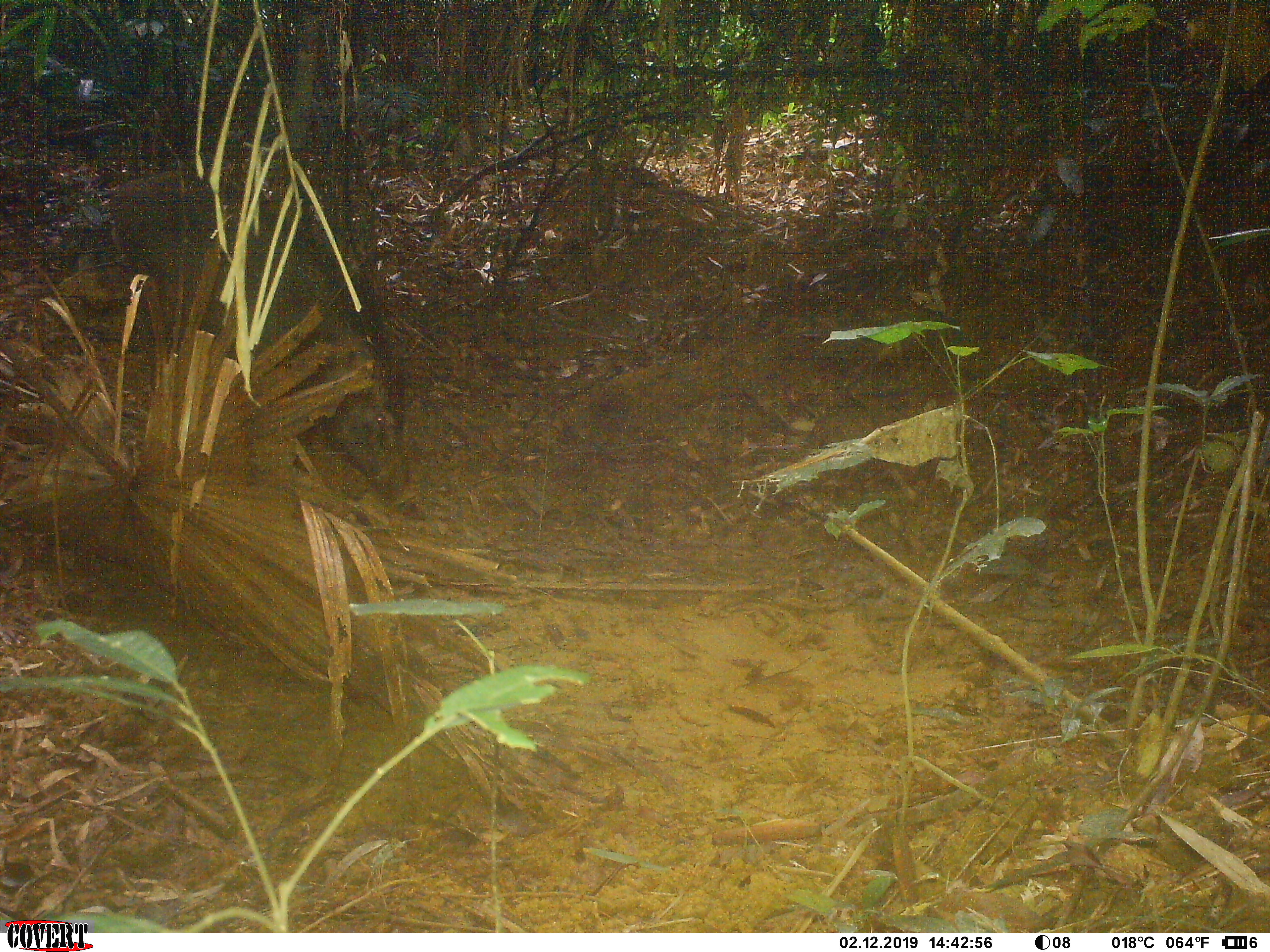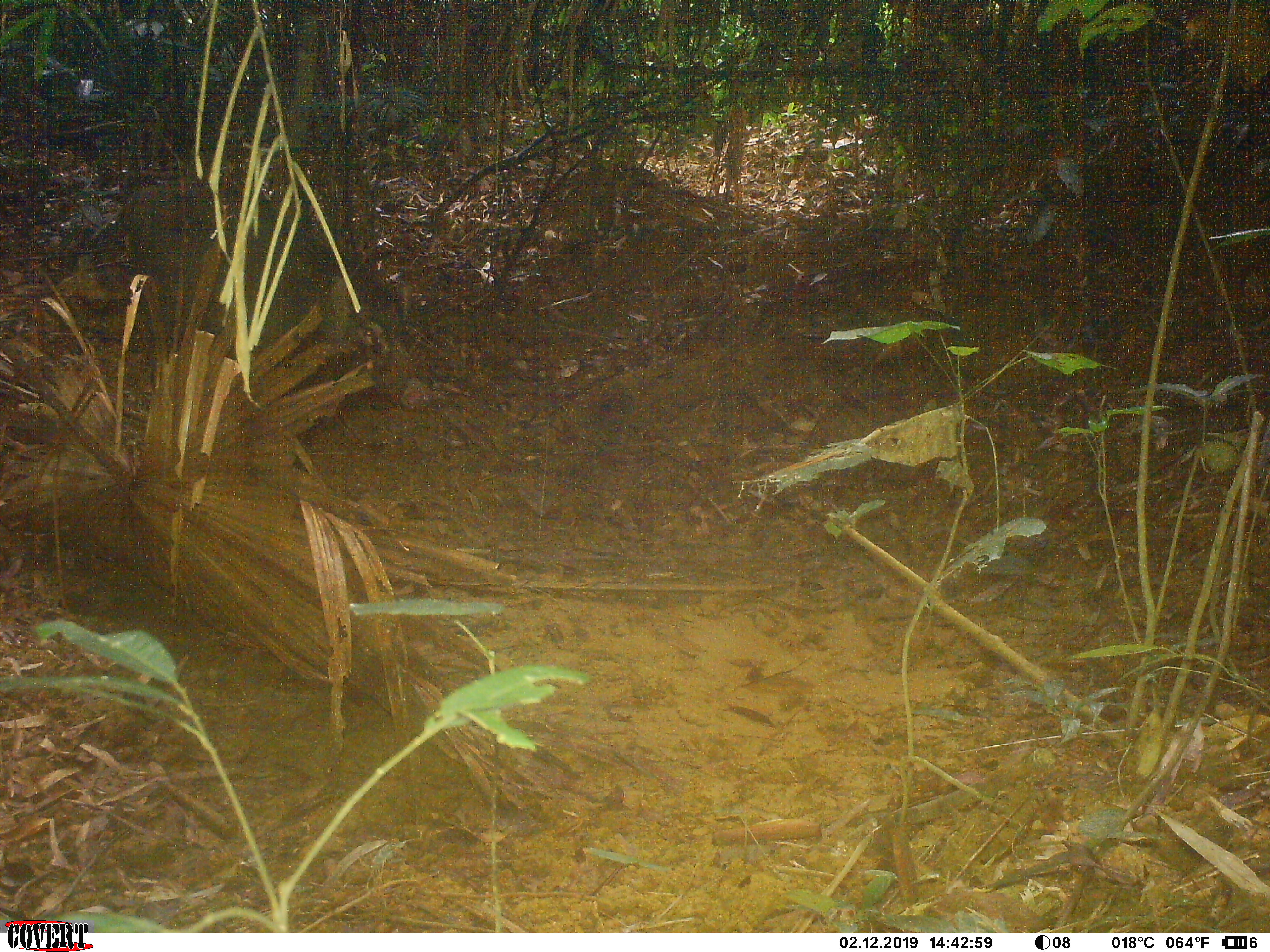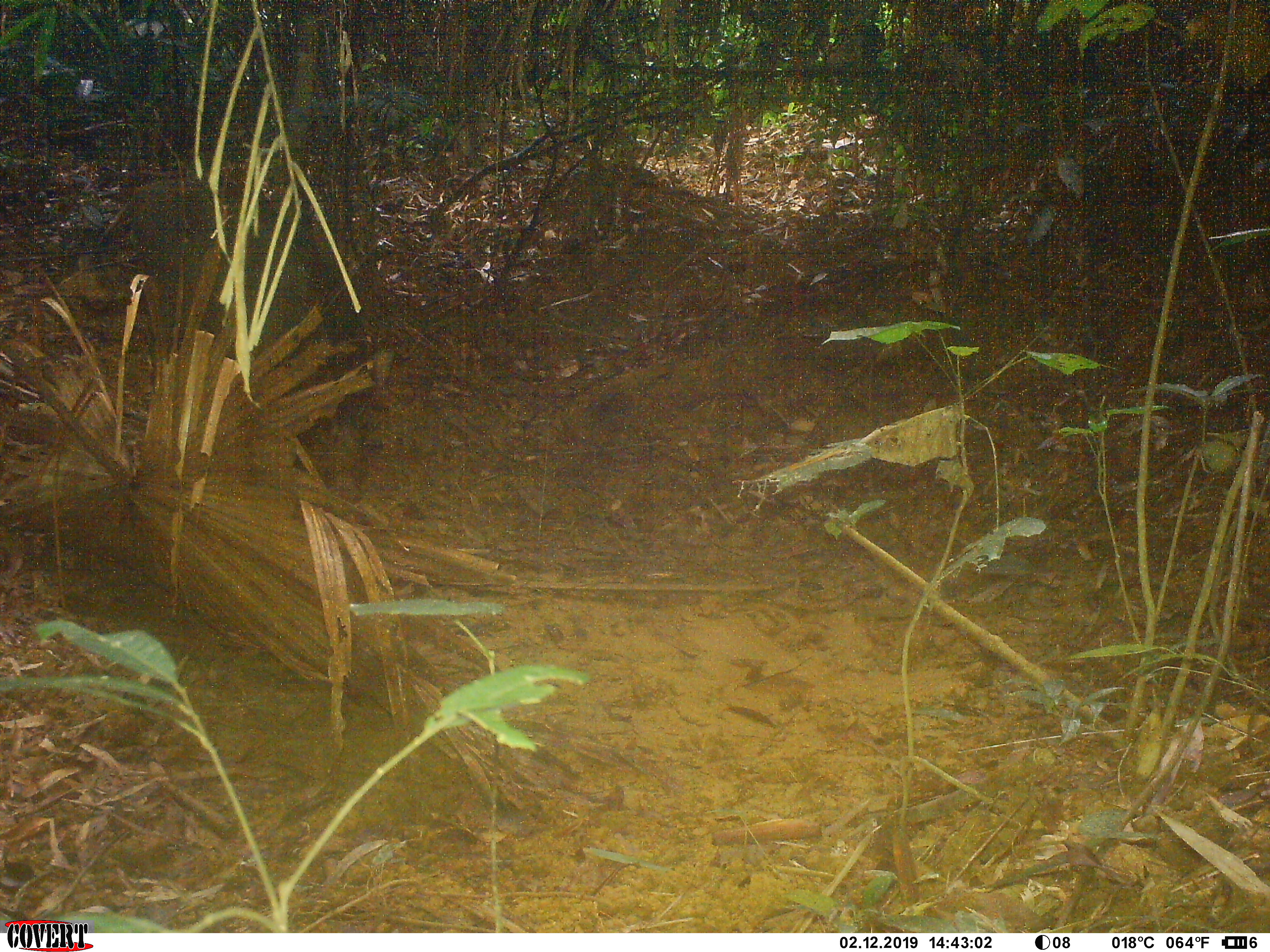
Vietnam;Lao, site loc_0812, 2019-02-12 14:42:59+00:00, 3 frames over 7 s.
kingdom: Animalia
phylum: Chordata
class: Mammalia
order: Artiodactyla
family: Suidae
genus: Sus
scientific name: Sus scrofa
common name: eurasian wild pig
Eurasian wild pig (Sus scrofa). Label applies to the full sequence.